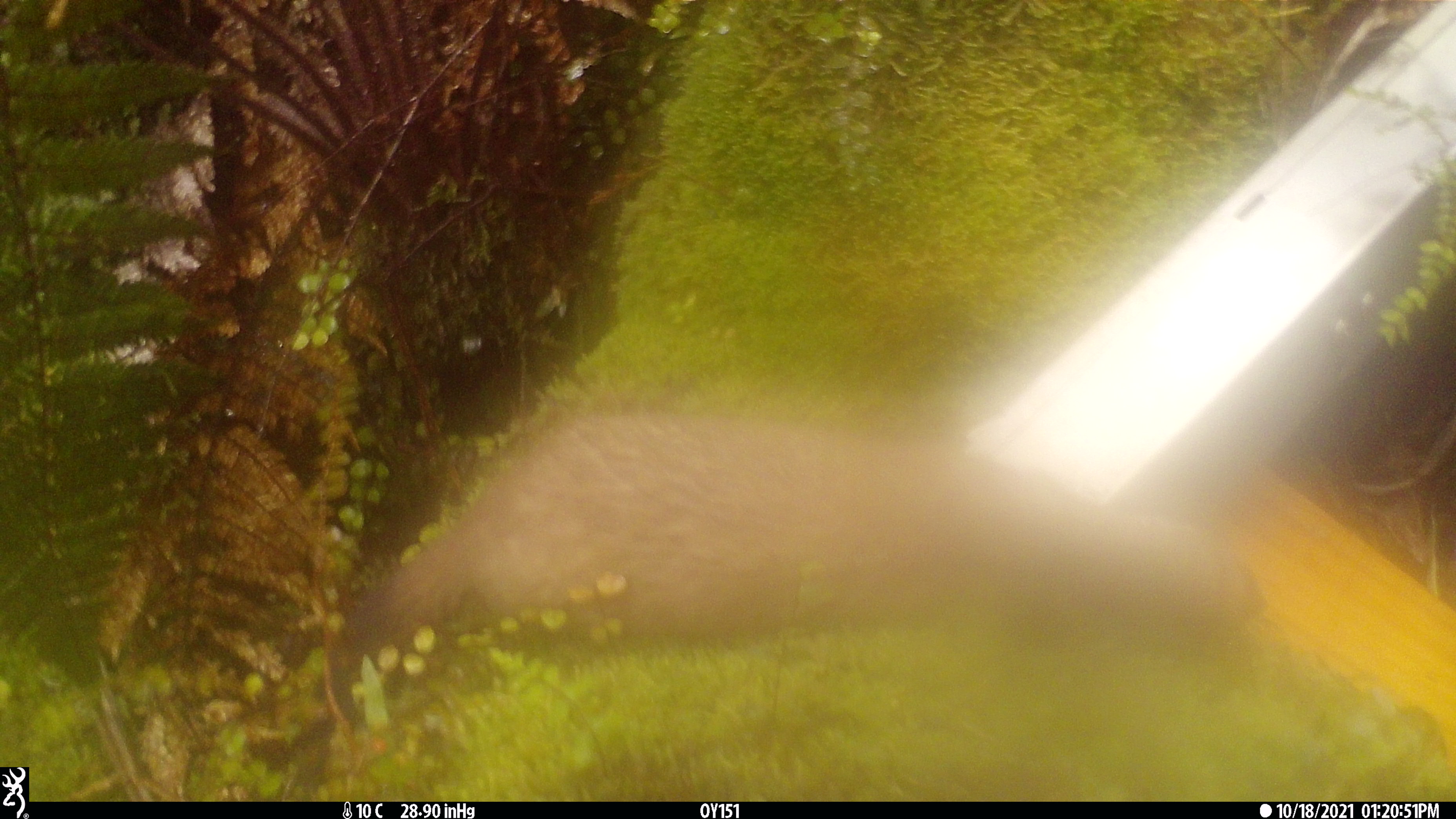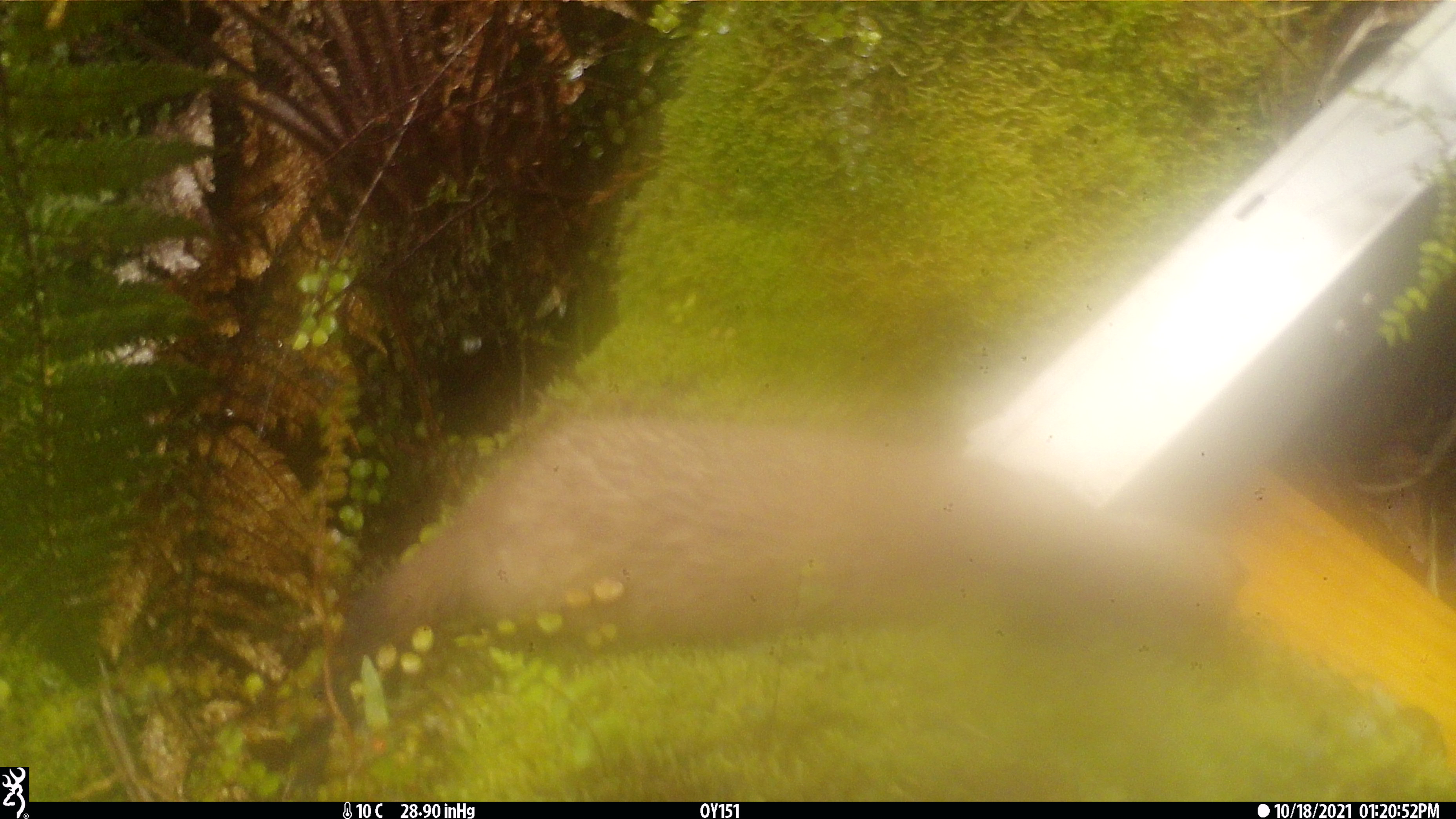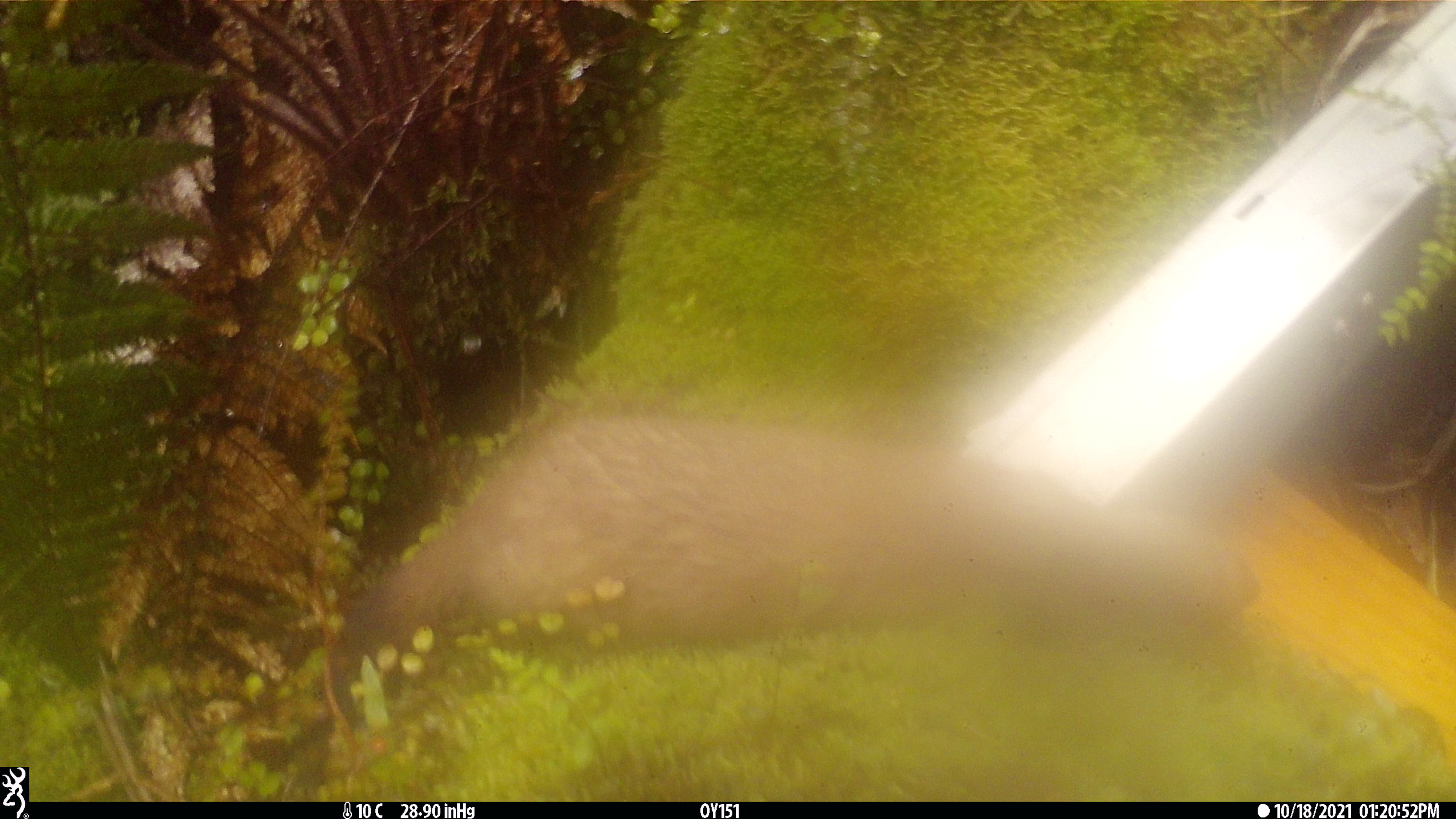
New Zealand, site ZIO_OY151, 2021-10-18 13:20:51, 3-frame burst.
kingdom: Animalia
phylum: Chordata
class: Mammalia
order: Carnivora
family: Mustelidae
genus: Mustela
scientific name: Mustela erminea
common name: stoat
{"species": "stoat (Mustela erminea)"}